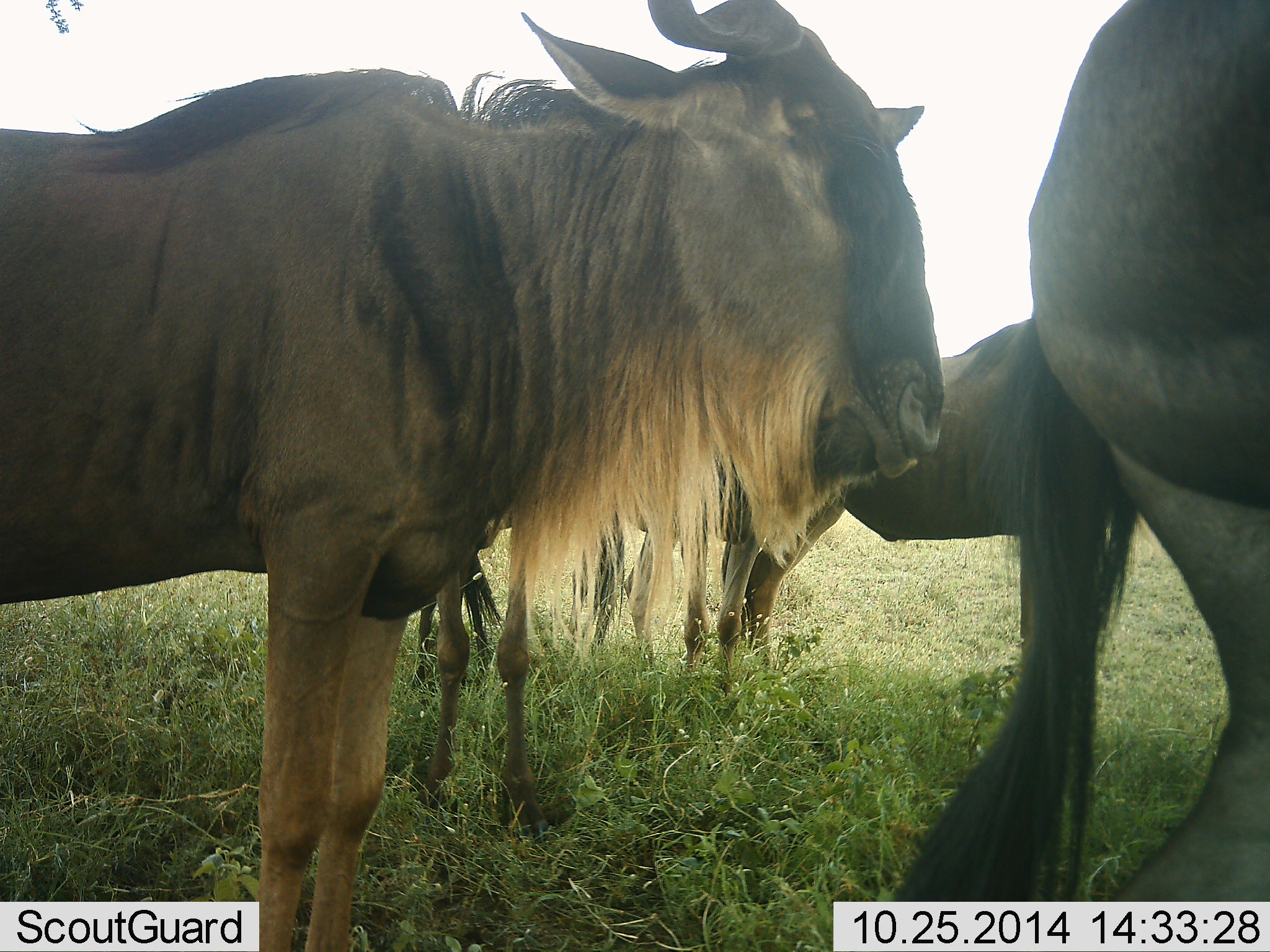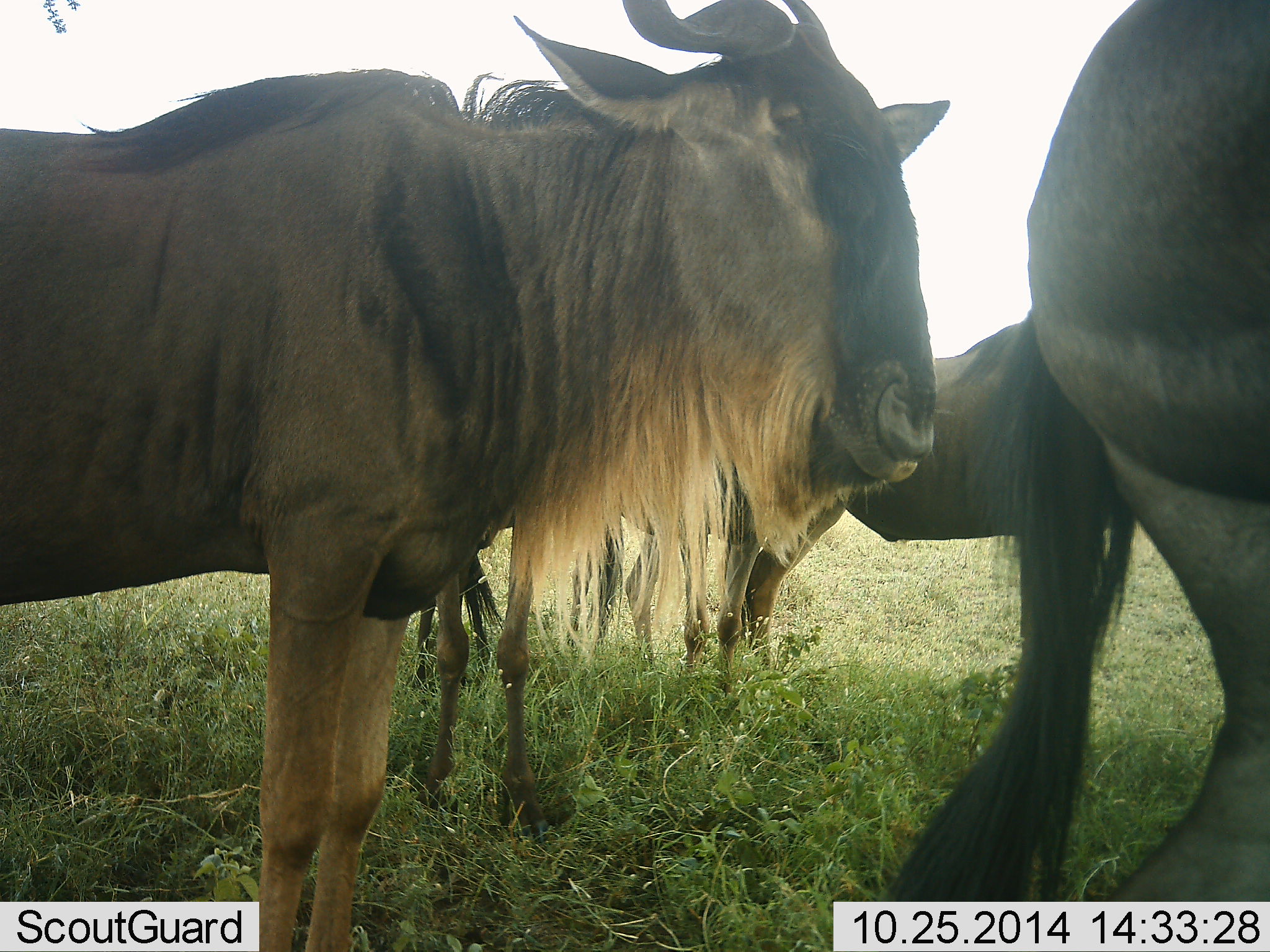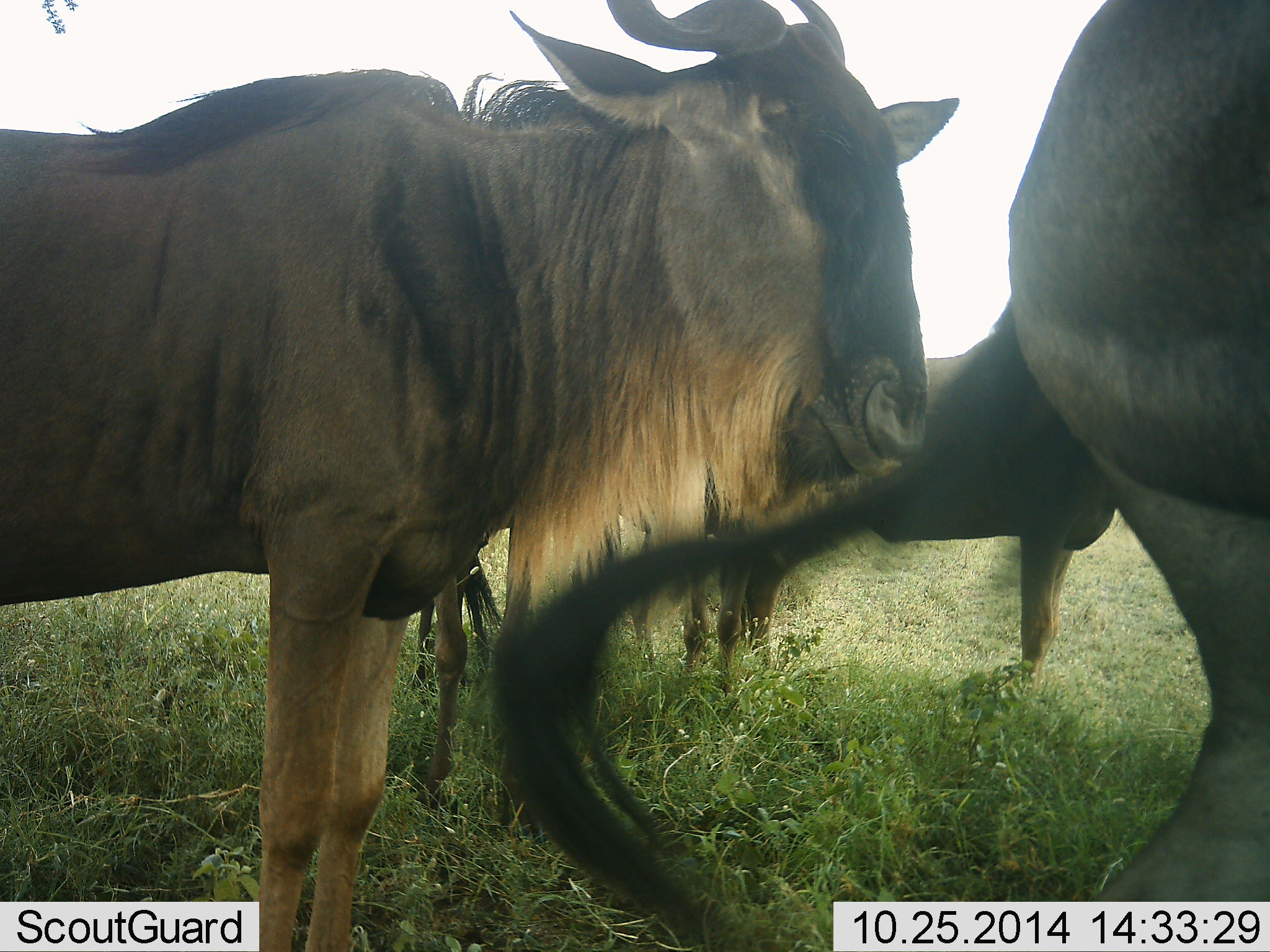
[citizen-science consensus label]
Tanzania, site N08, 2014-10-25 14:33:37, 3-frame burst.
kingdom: Animalia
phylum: Chordata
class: Mammalia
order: Artiodactyla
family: Bovidae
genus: Connochaetes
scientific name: Connochaetes taurinus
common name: blue wildebeest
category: wildebeest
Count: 4.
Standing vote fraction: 90%.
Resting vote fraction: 0%.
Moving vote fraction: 10%.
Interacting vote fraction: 10%.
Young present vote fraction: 0%.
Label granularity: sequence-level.